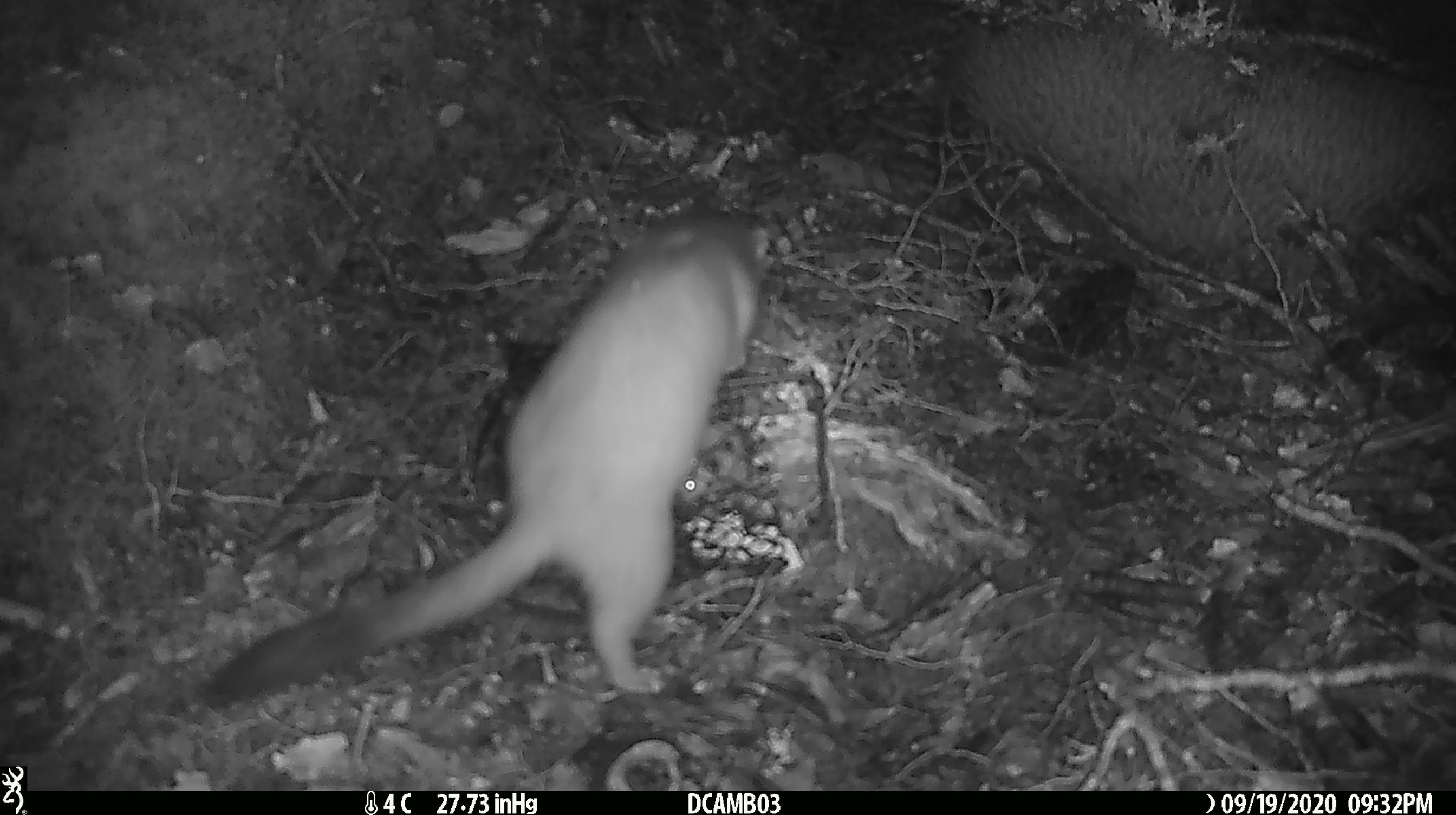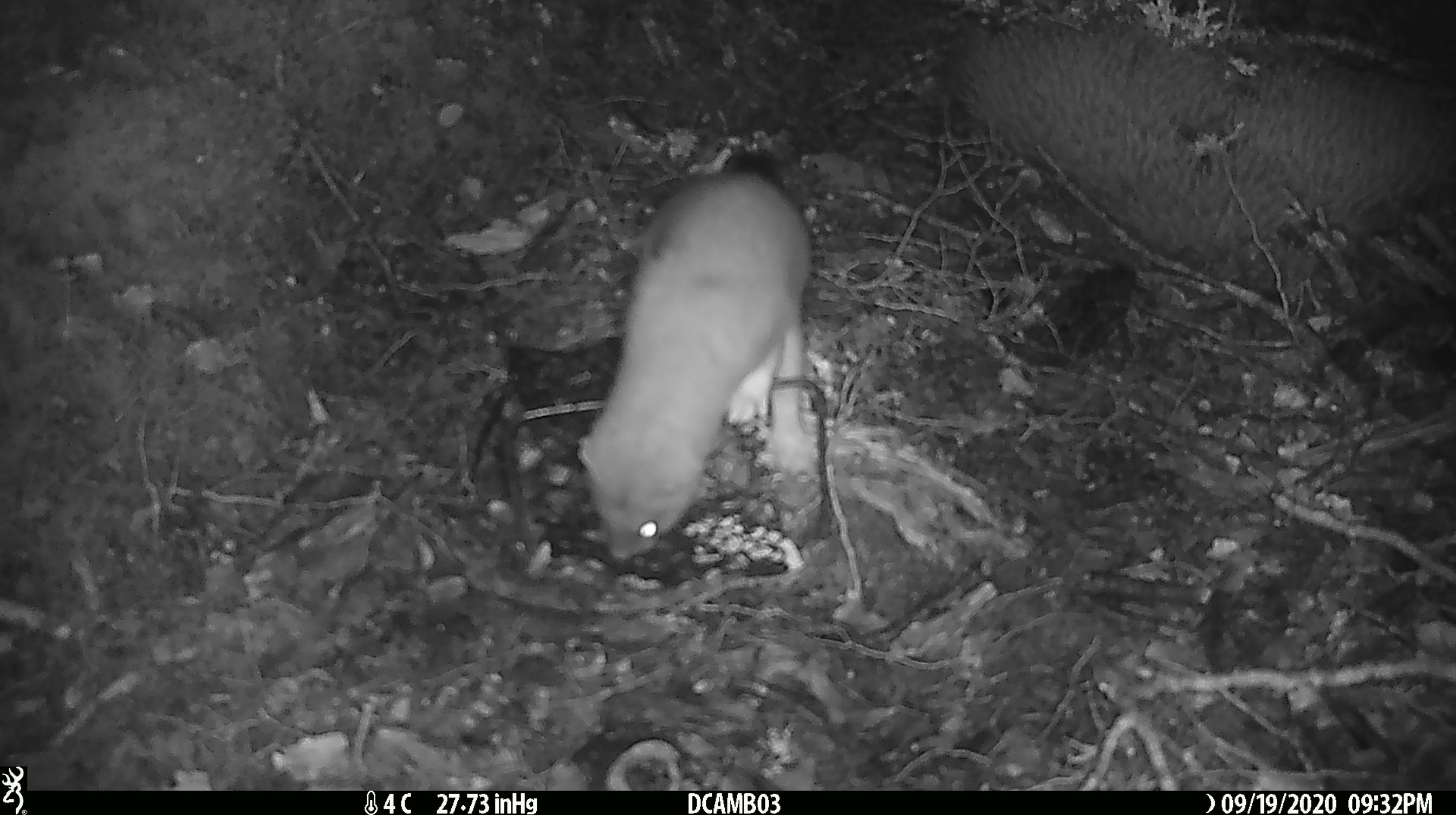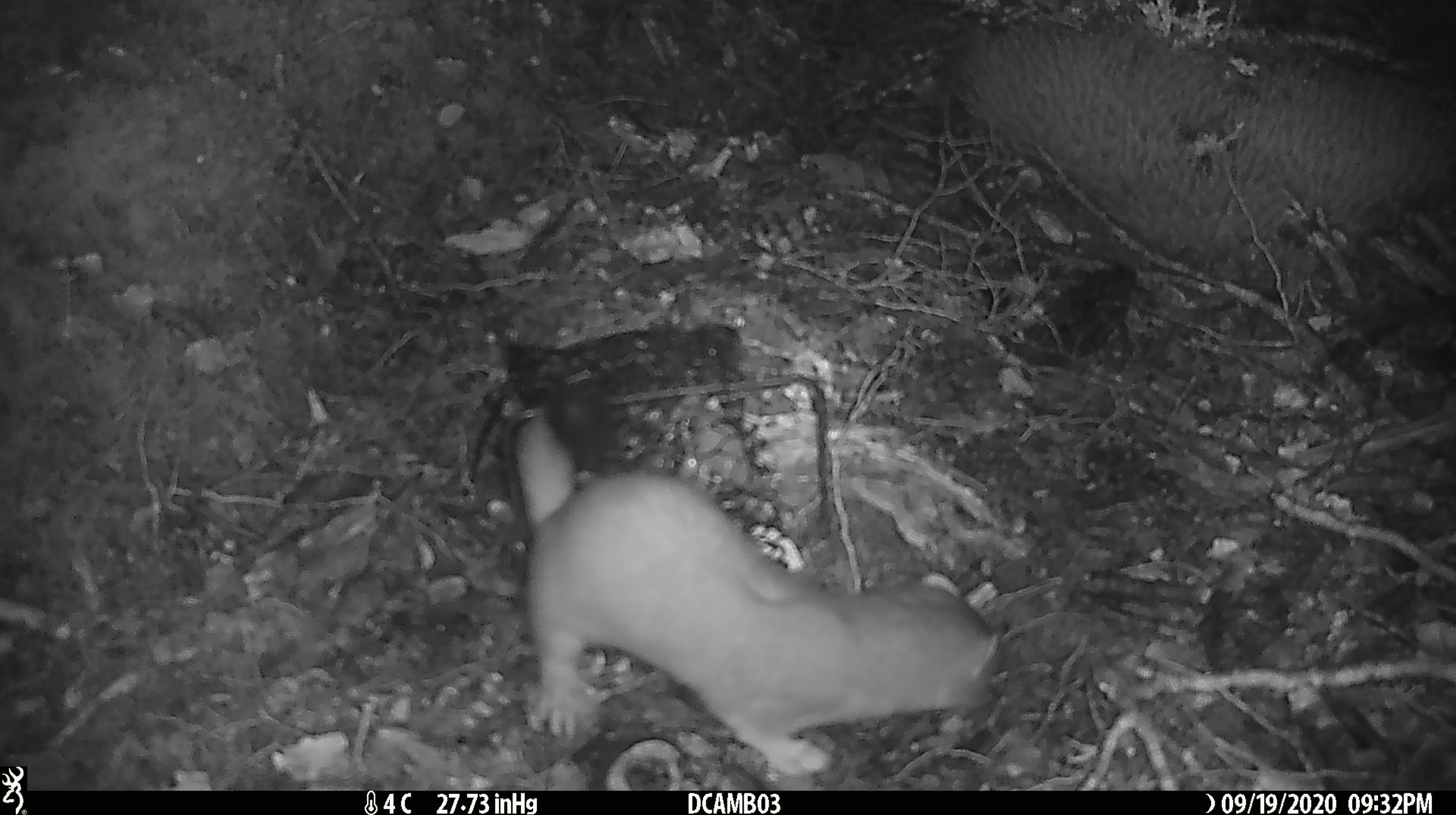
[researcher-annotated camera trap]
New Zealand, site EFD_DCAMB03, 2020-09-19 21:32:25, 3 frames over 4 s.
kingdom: Animalia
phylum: Chordata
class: Mammalia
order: Carnivora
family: Mustelidae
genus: Mustela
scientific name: Mustela erminea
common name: stoat